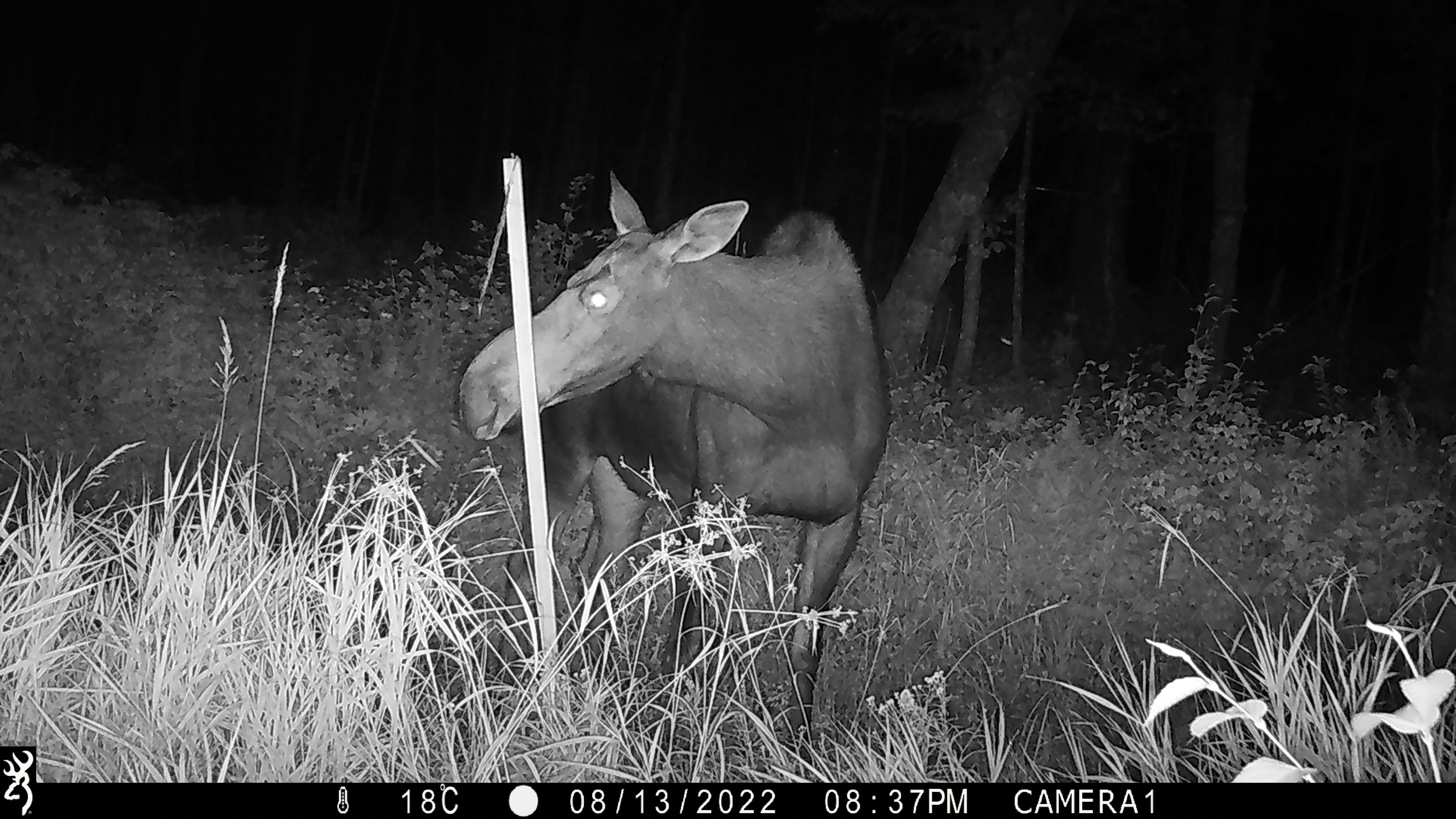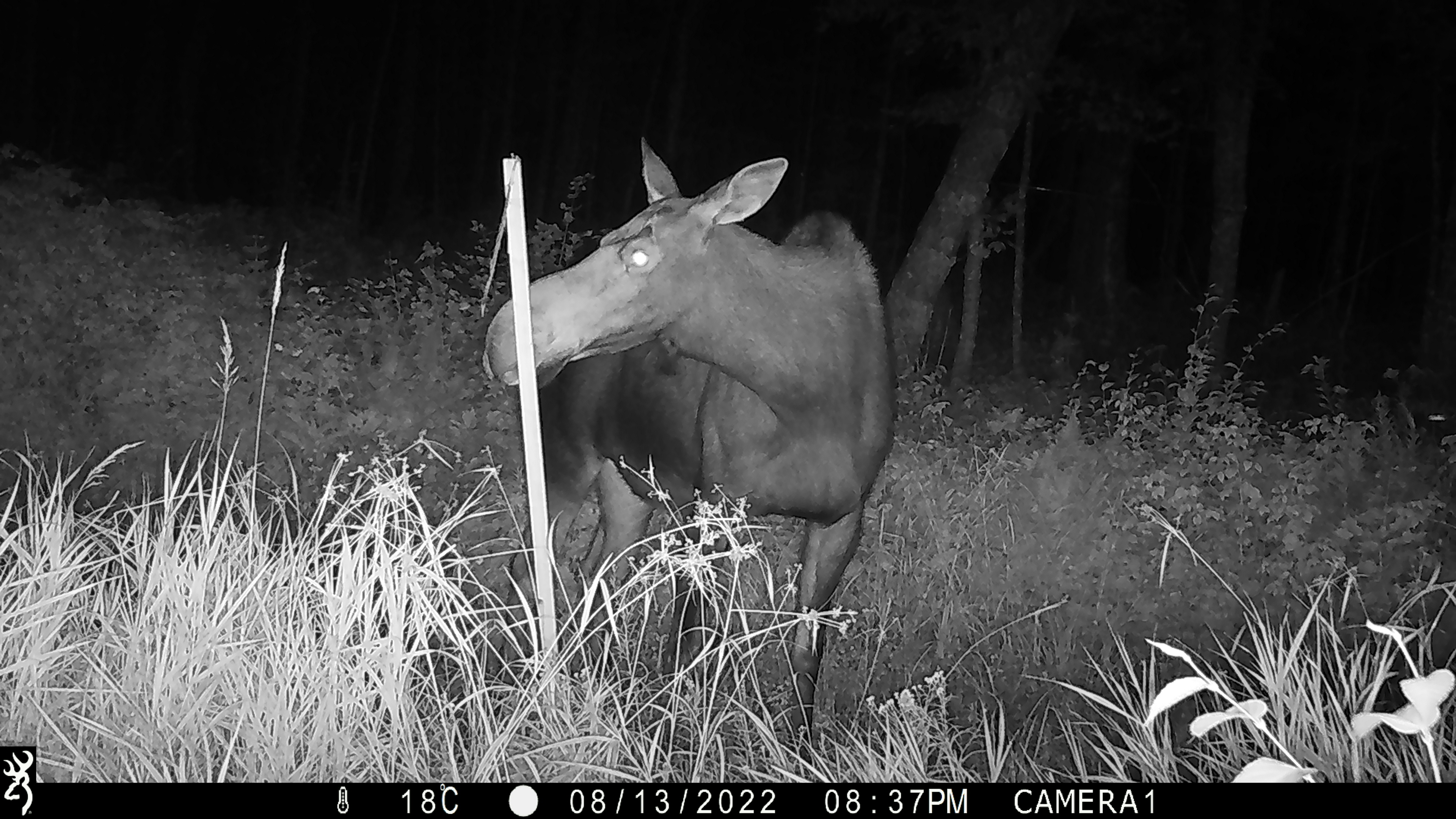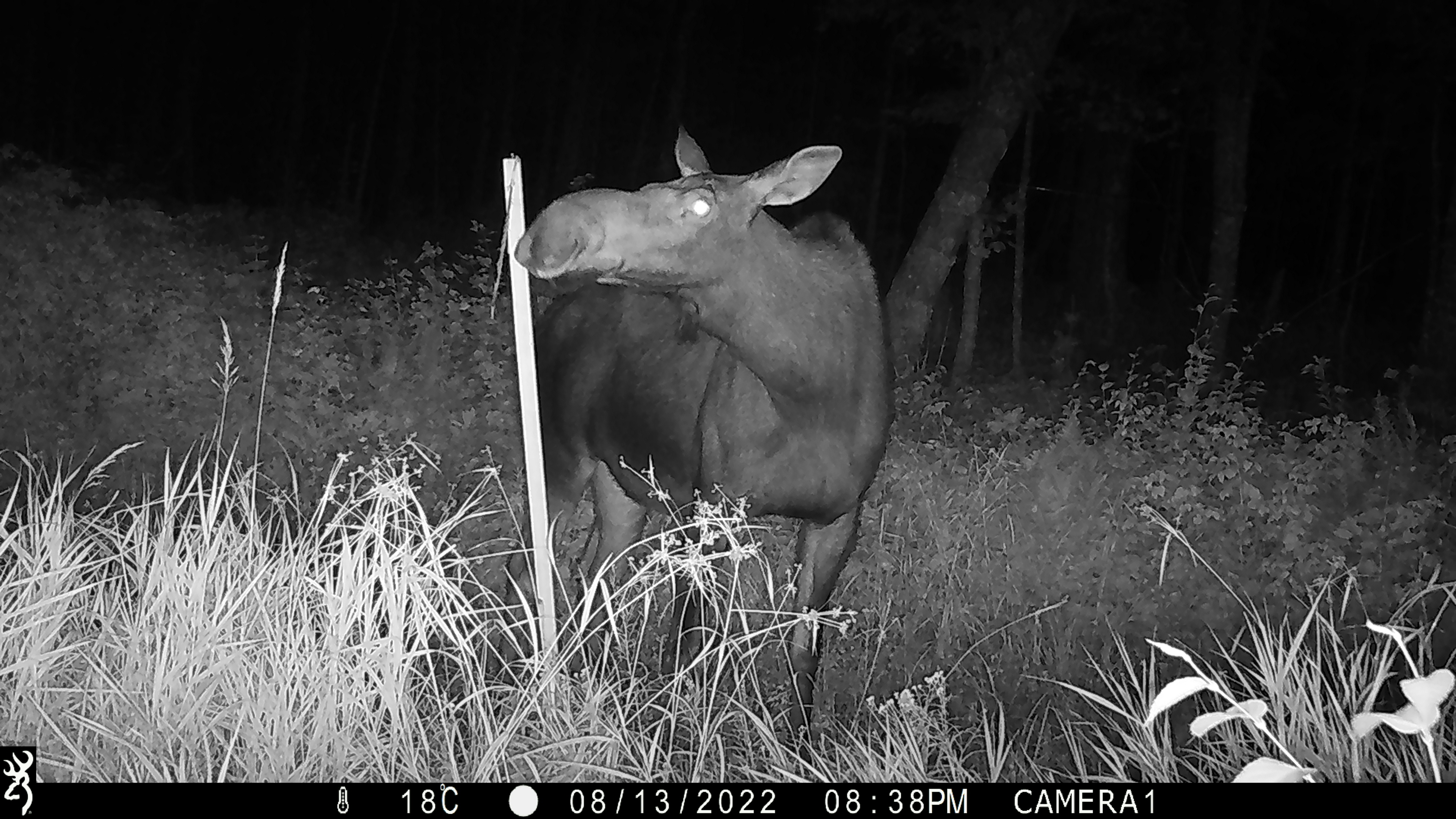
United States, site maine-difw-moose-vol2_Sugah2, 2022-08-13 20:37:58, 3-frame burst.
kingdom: Animalia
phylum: Chordata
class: Mammalia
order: Artiodactyla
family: Cervidae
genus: Alces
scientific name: Alces alces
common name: moose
Moose (Alces alces).